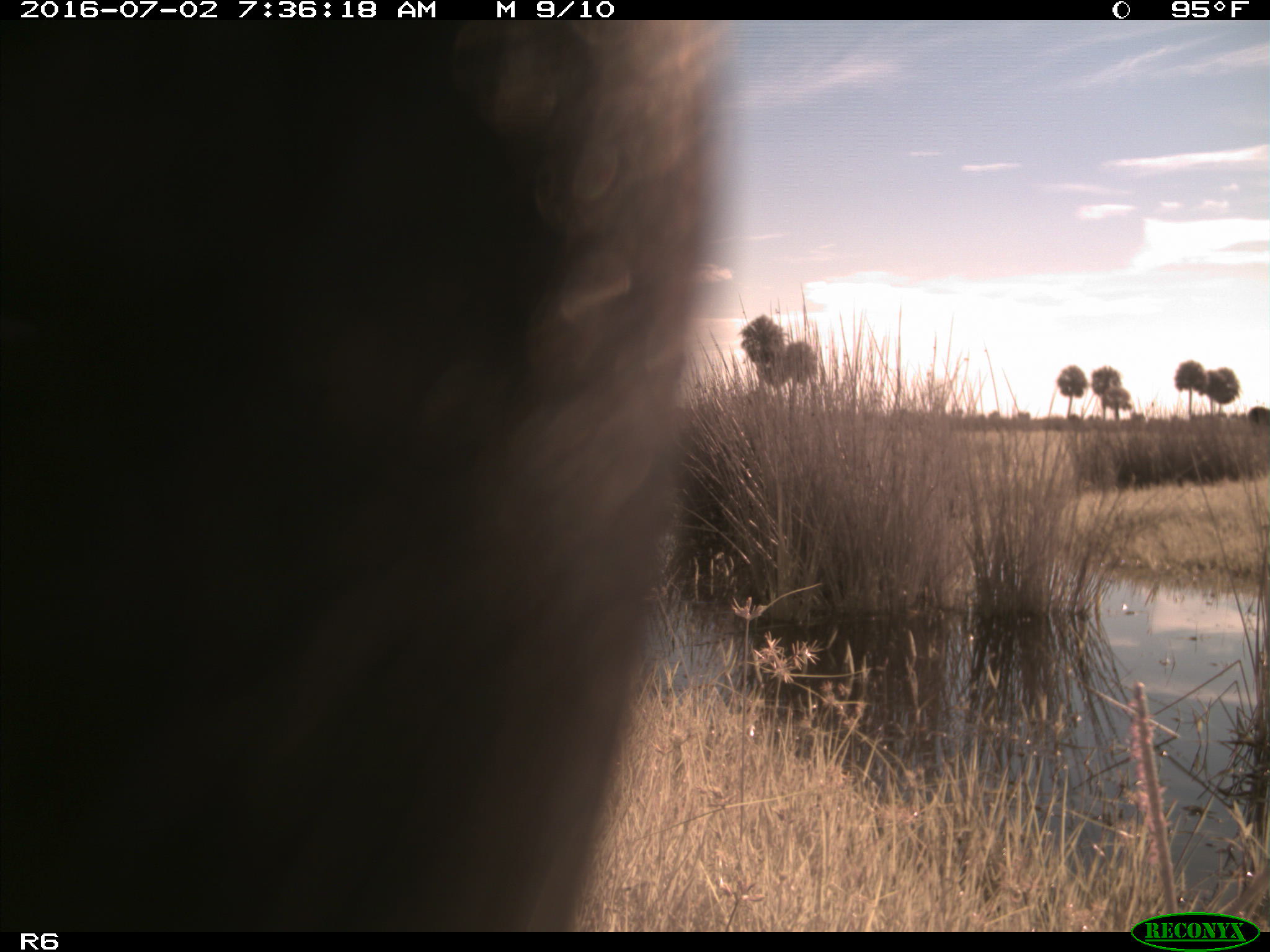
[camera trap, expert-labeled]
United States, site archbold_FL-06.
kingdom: Animalia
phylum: Chordata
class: Mammalia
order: Artiodactyla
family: Bovidae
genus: Bos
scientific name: Bos taurus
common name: domestic cow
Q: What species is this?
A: Bos taurus (domestic cow).